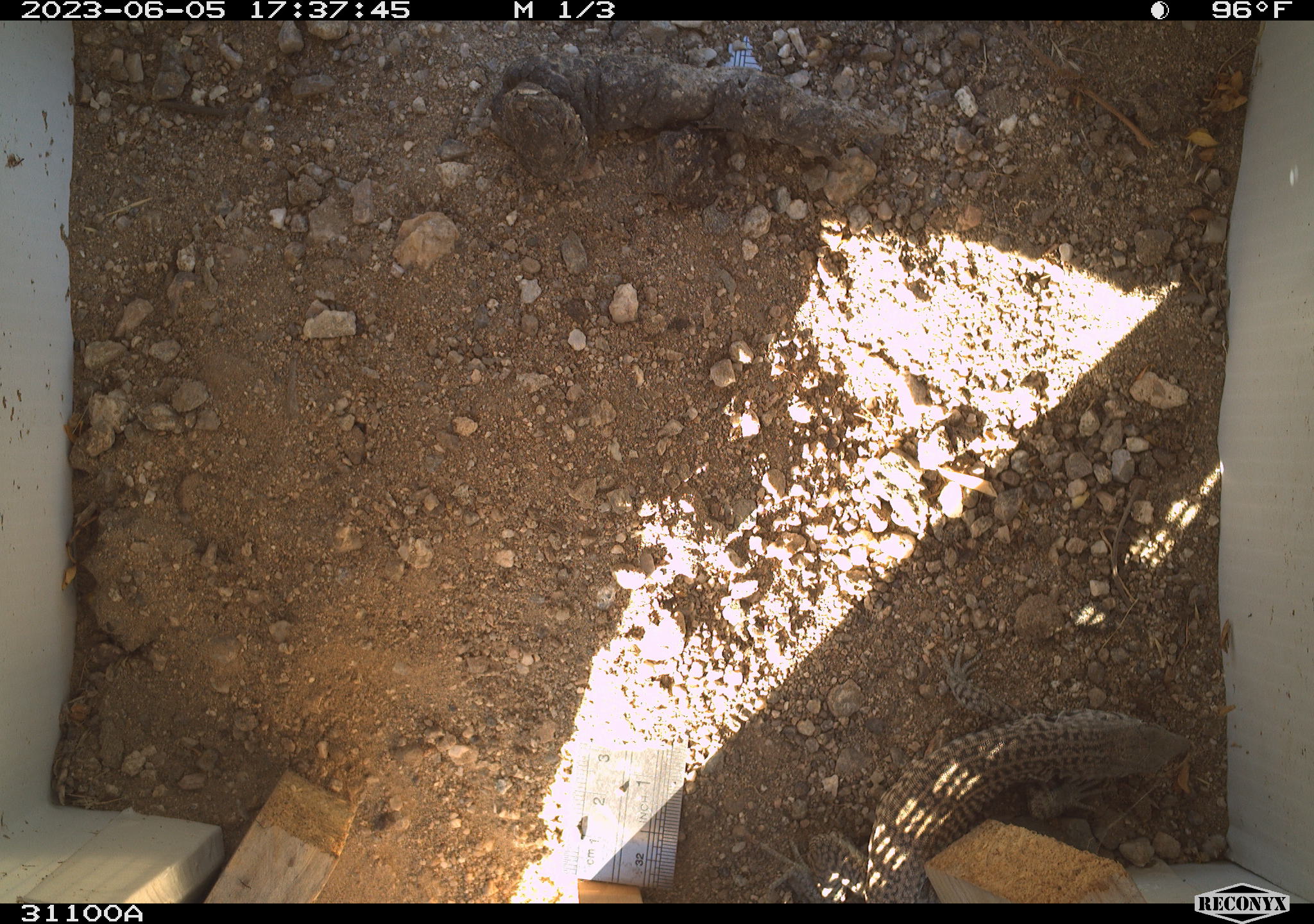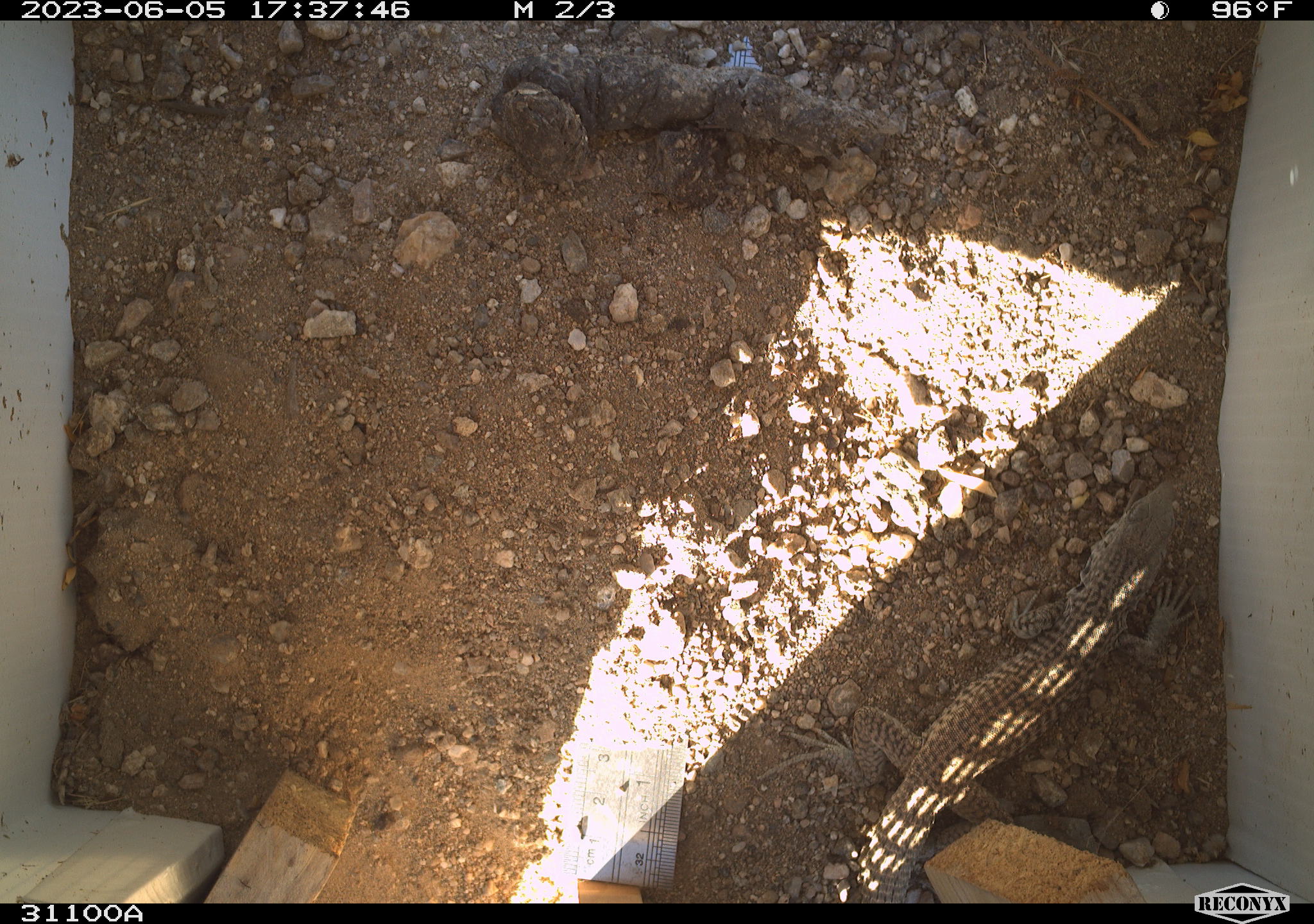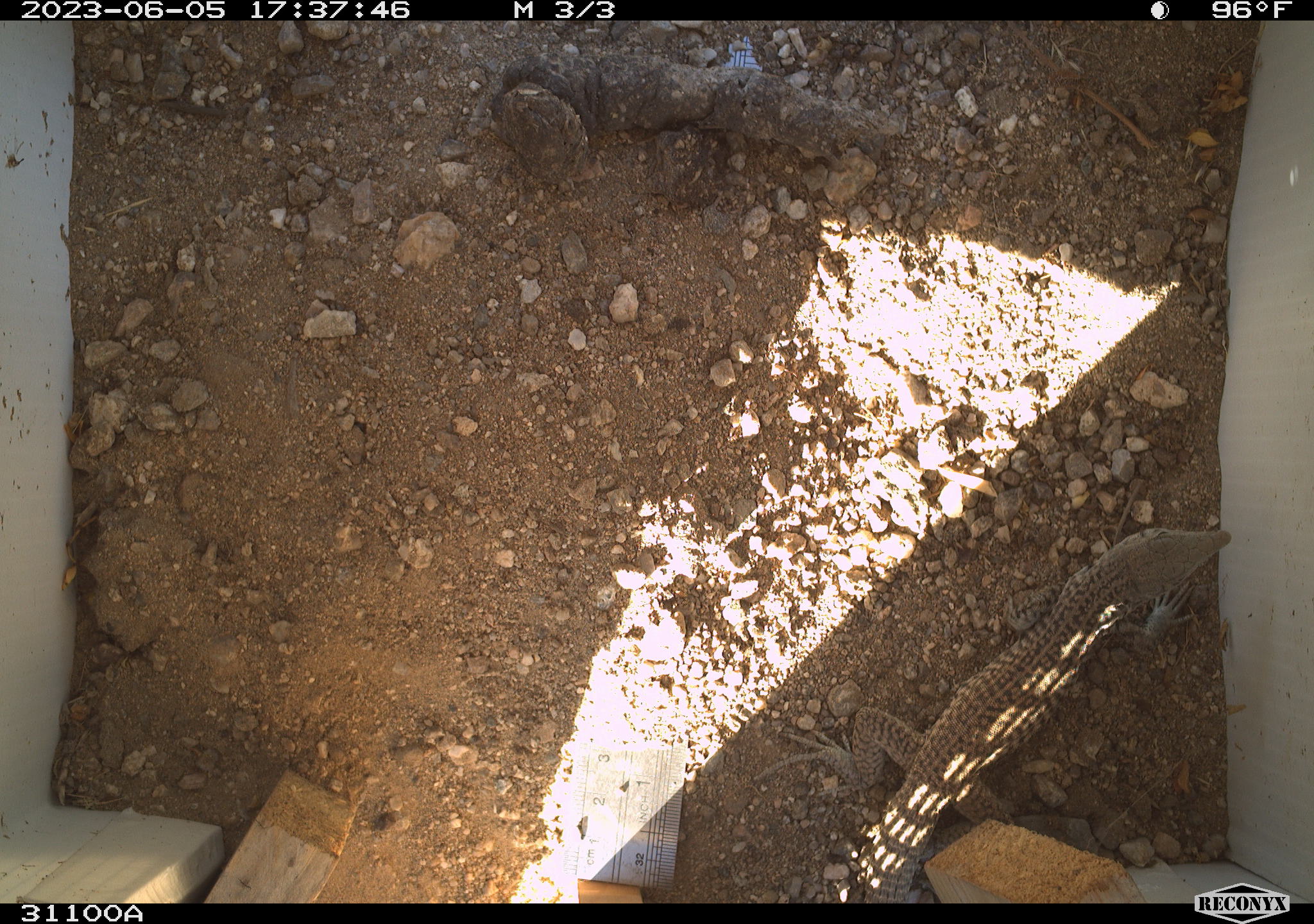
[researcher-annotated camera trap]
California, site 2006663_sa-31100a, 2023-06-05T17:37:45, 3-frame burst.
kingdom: Animalia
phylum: Chordata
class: Reptilia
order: Squamata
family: Teiidae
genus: Aspidoscelis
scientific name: Aspidoscelis tigris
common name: western whiptail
Western whiptail (Aspidoscelis tigris).